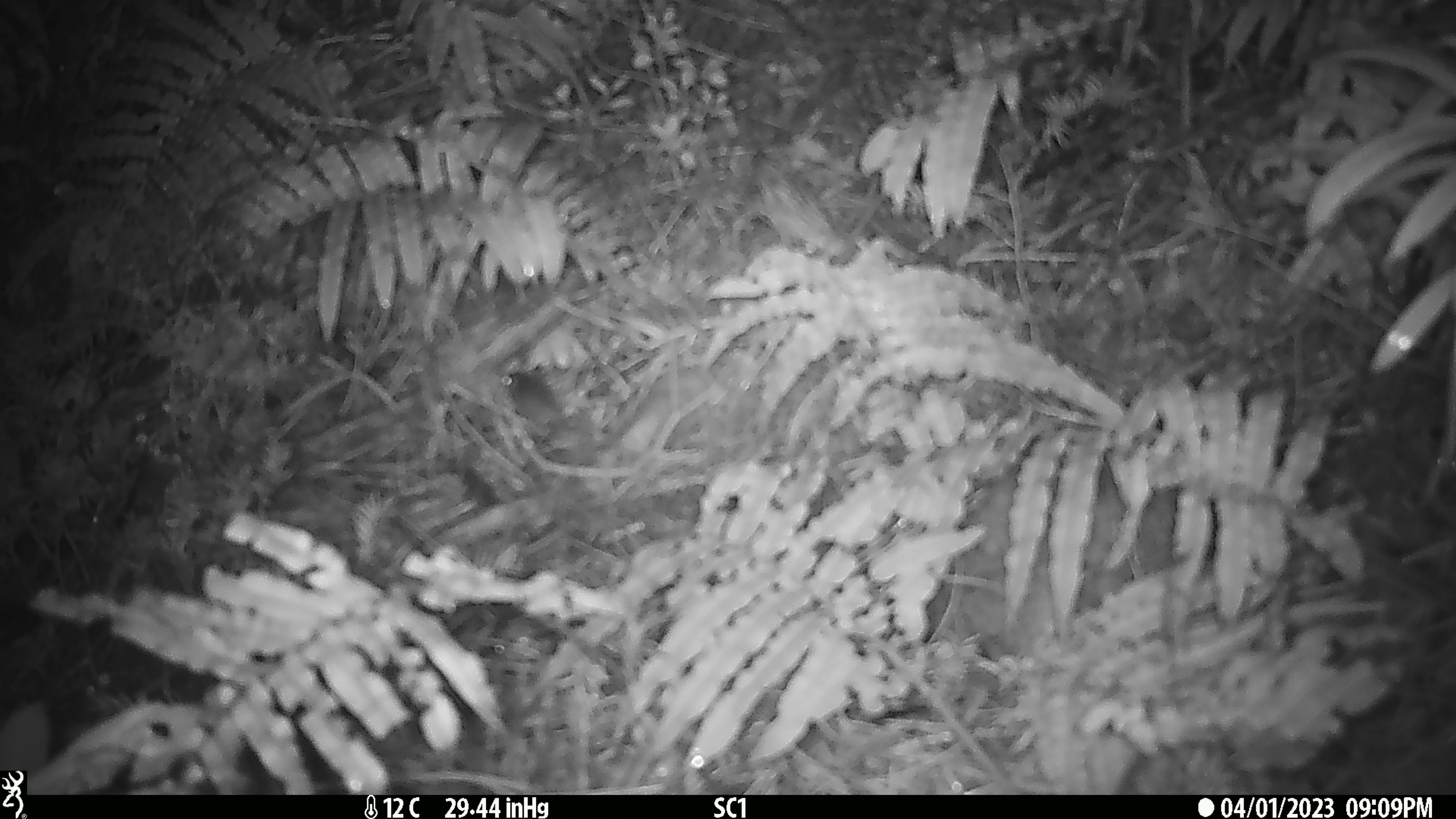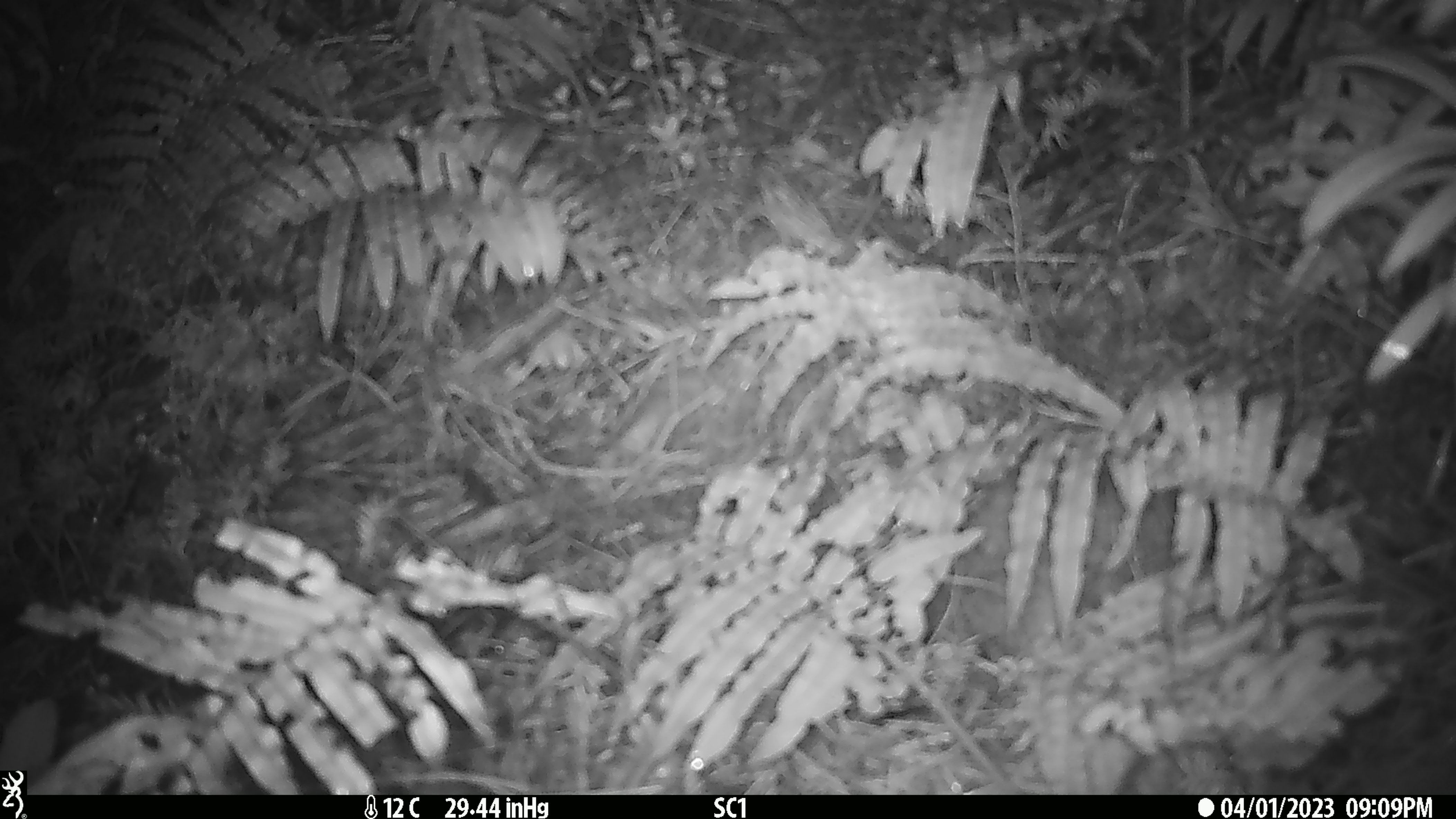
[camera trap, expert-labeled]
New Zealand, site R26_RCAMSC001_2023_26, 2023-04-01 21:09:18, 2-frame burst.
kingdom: Animalia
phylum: Chordata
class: Mammalia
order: Rodentia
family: Muridae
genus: Mus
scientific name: Mus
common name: mouse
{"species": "mouse (Mus)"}